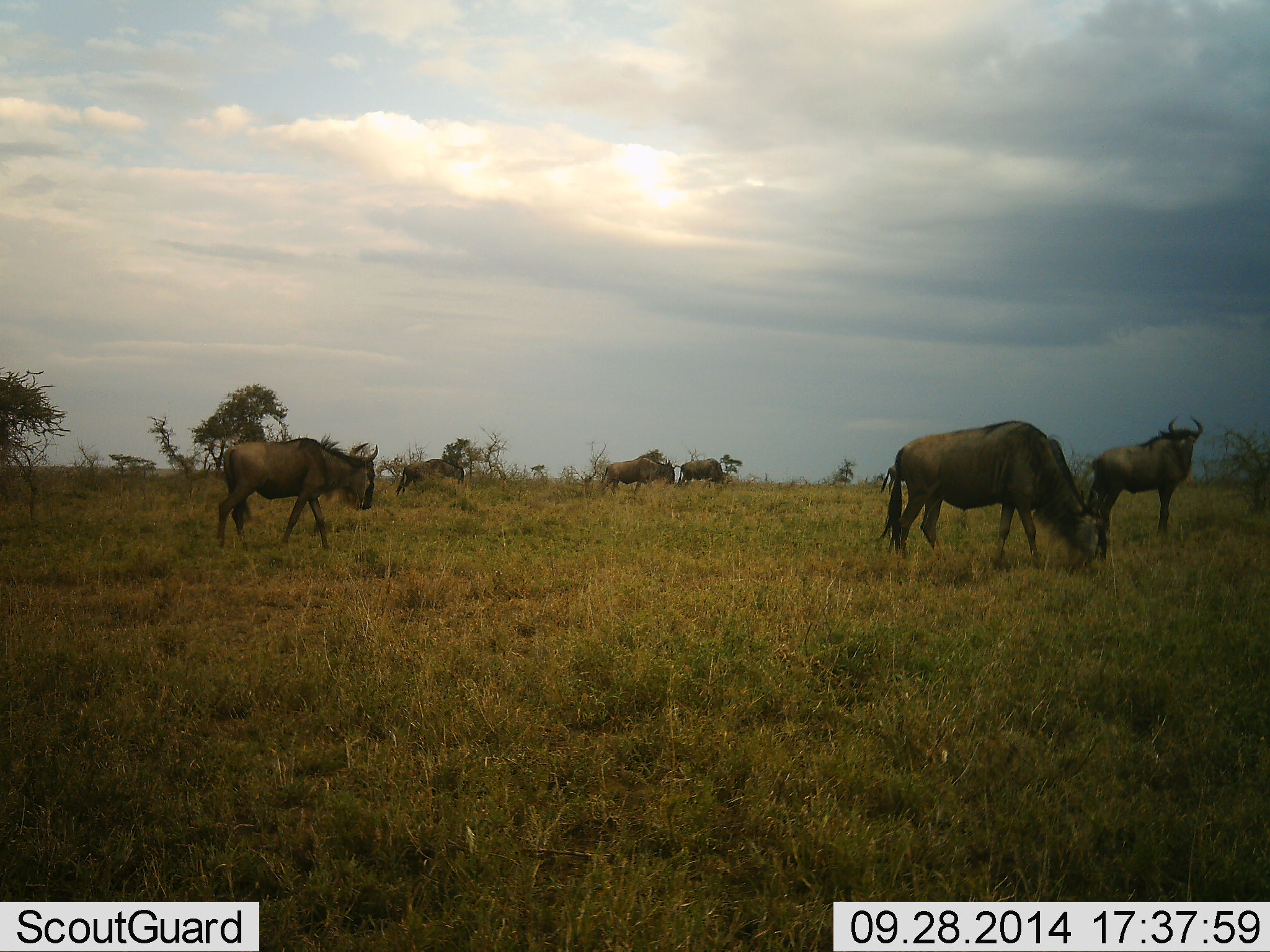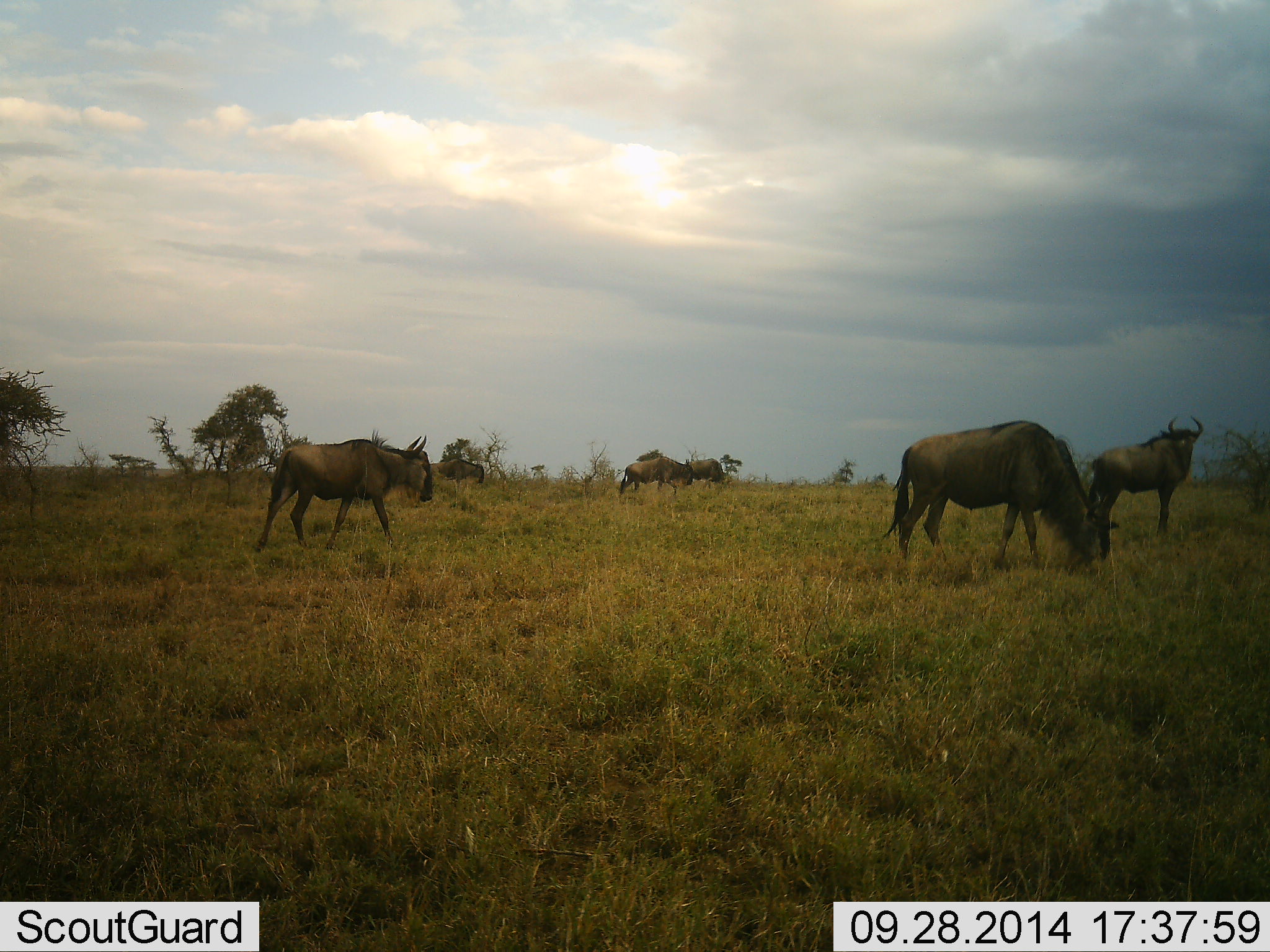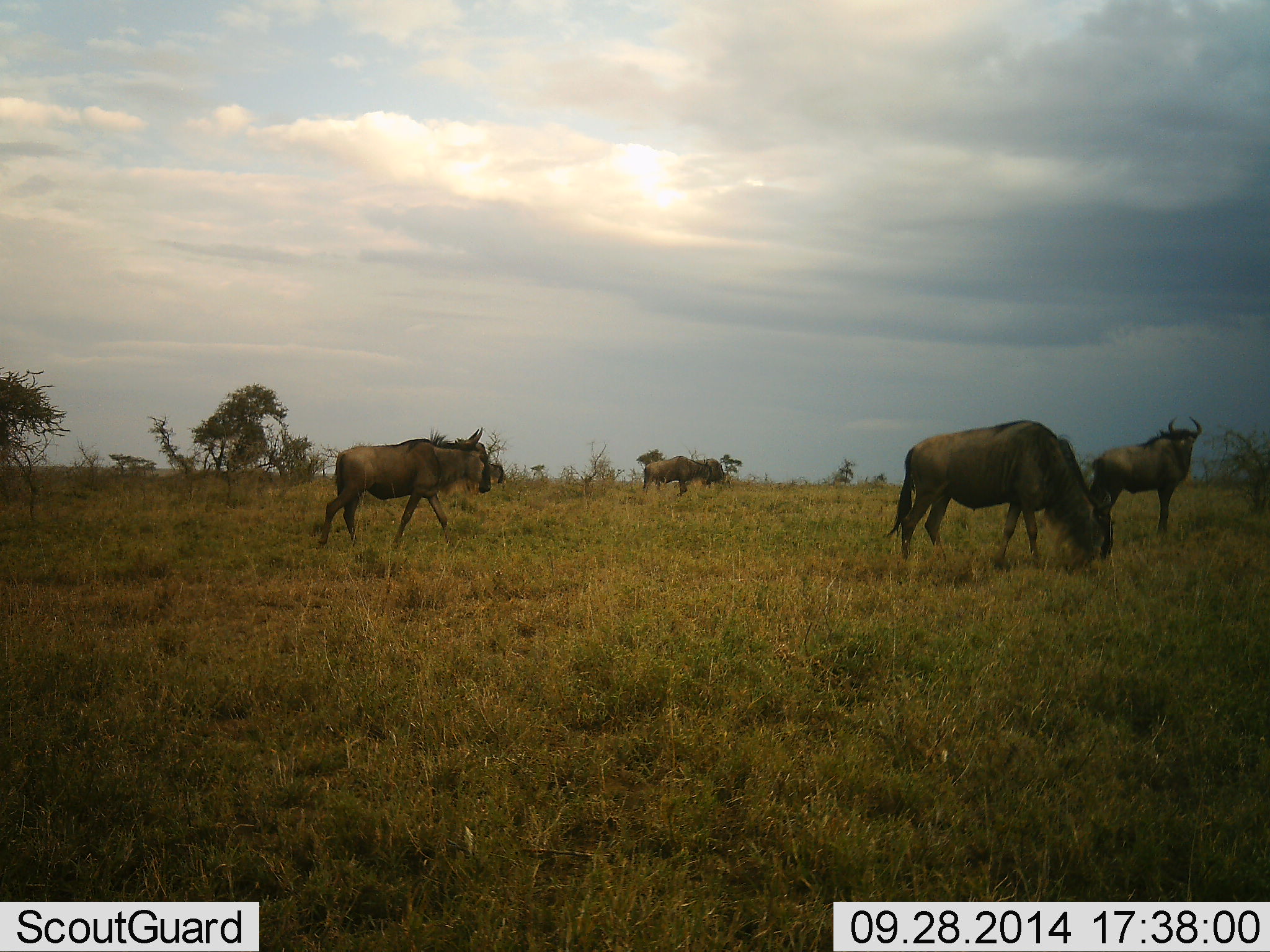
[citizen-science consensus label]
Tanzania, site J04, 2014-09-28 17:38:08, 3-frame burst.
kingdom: Animalia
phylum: Chordata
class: Mammalia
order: Artiodactyla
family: Bovidae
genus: Connochaetes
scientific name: Connochaetes taurinus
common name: blue wildebeest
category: wildebeest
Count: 6.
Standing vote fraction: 60%.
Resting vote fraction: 0%.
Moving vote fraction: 70%.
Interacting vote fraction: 0%.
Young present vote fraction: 0%.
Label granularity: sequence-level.